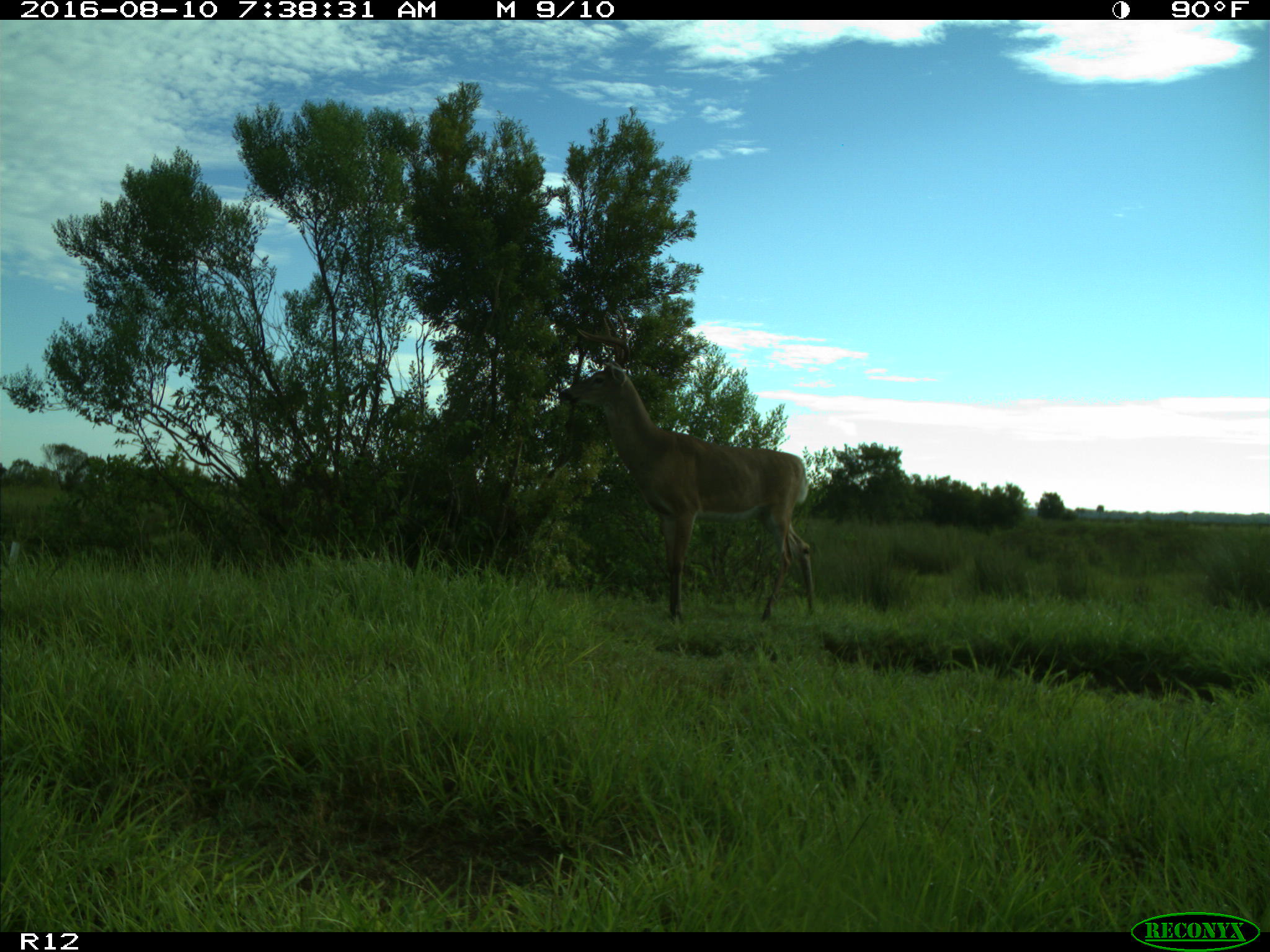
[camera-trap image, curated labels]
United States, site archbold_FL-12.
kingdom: Animalia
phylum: Chordata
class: Mammalia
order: Artiodactyla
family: Cervidae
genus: Odocoileus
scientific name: Odocoileus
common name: deer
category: unidentified deer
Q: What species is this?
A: Unidentified deer (deer) (Odocoileus).